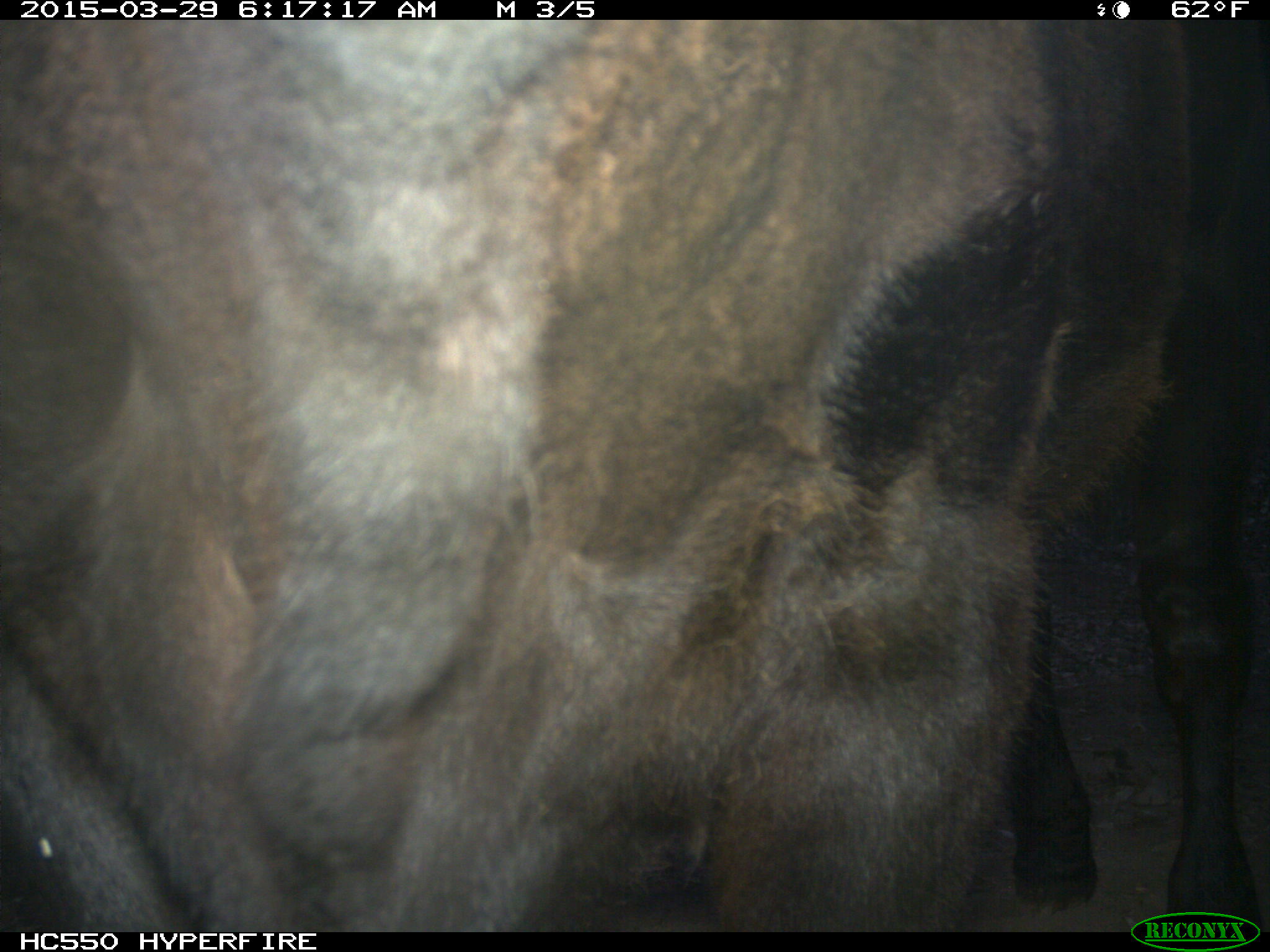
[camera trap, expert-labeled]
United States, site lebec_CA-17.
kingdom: Animalia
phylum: Chordata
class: Mammalia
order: Artiodactyla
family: Bovidae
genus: Bos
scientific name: Bos taurus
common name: domestic cow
Bos taurus (domestic cow).